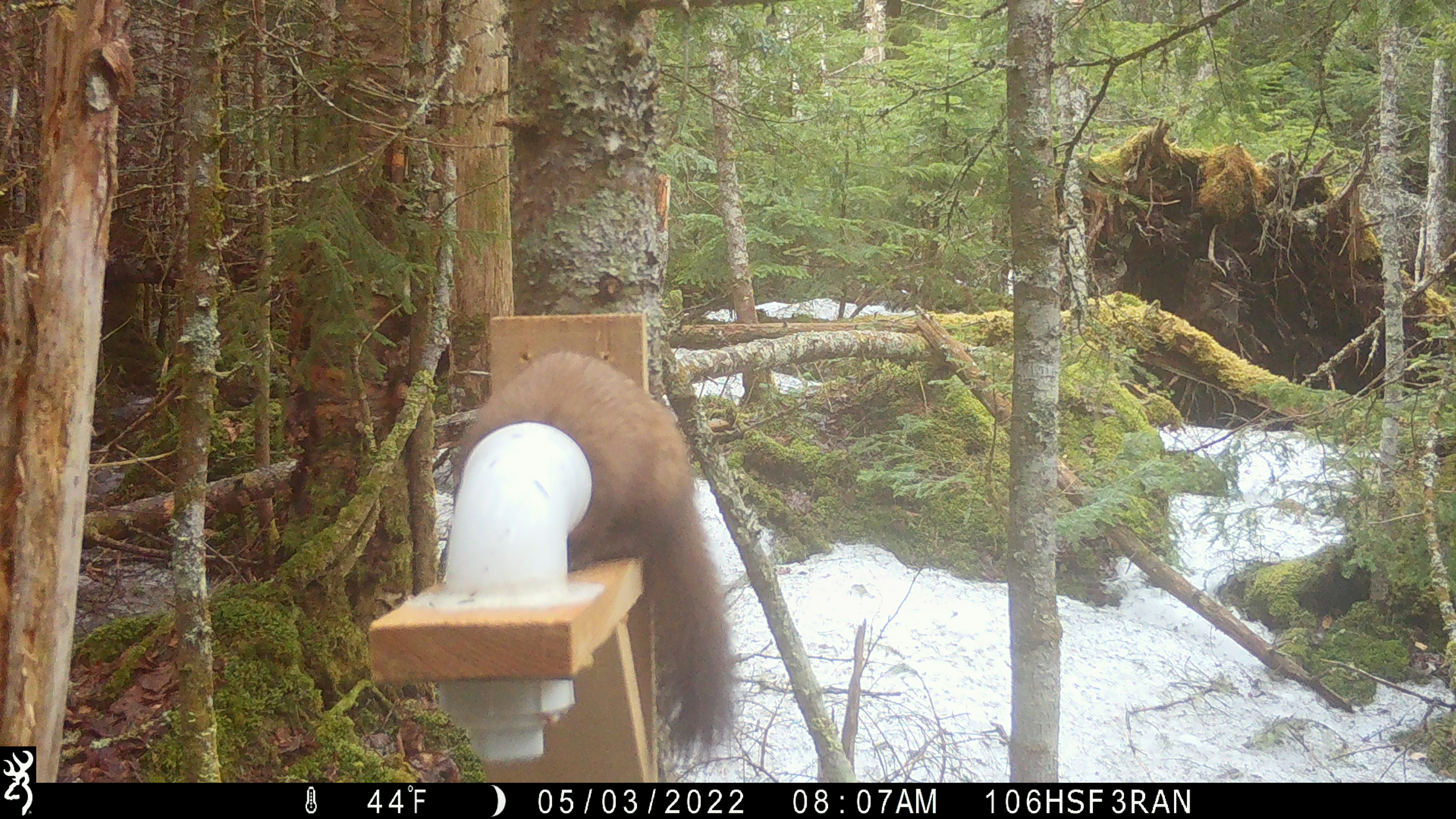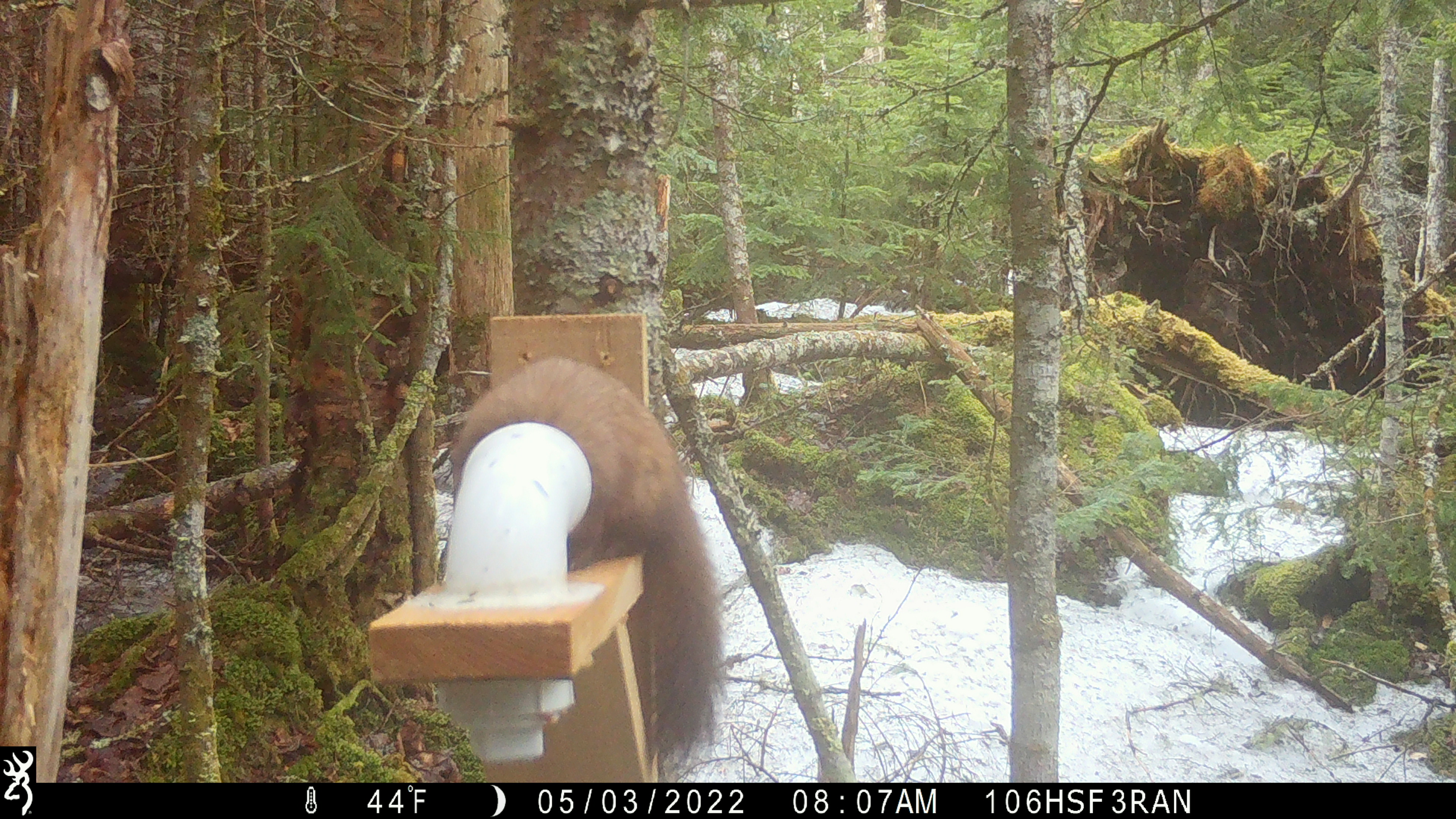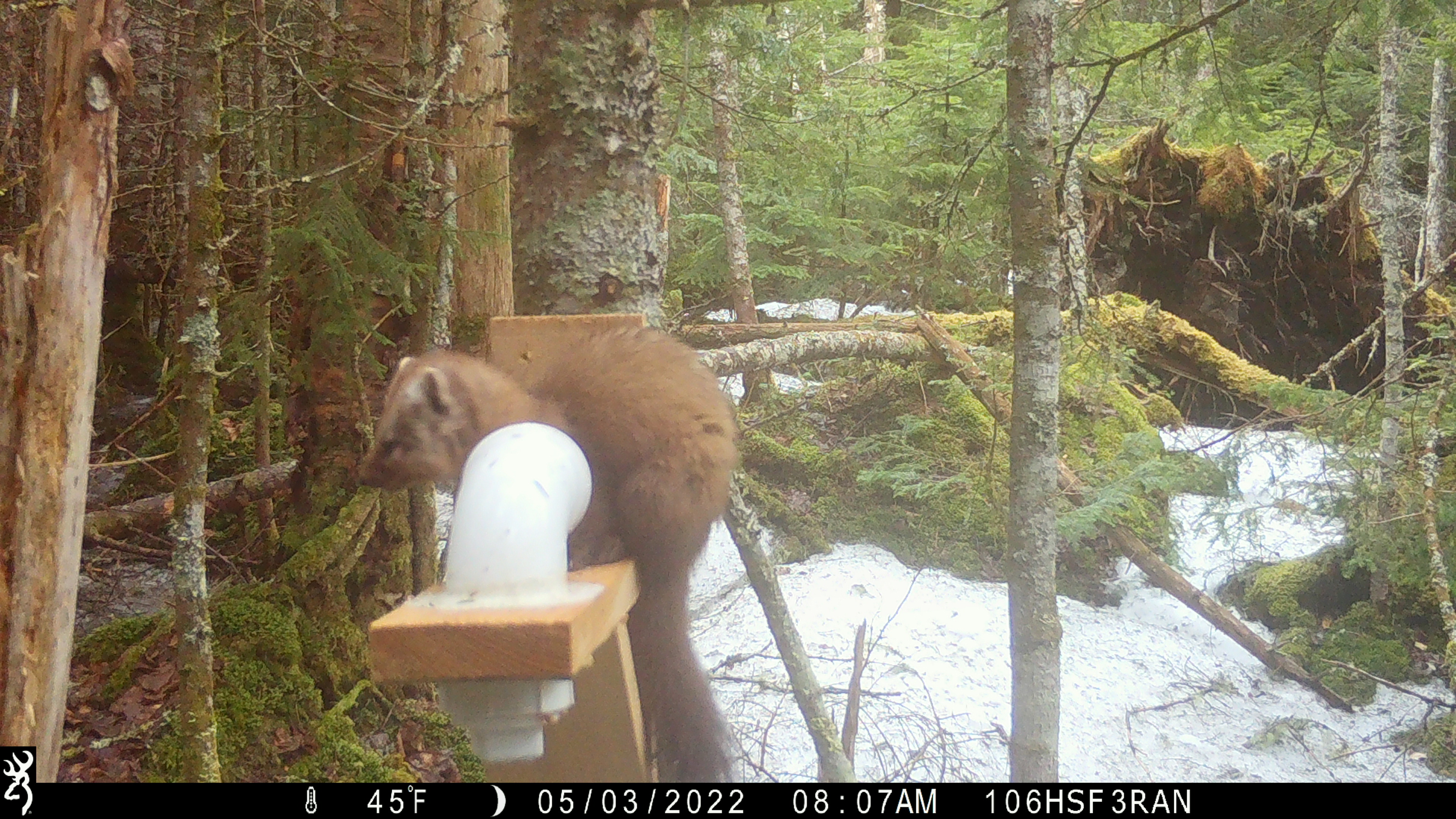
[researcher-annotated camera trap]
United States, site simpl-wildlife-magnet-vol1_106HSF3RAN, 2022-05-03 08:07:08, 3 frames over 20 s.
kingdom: Animalia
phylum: Chordata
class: Mammalia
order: Carnivora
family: Mustelidae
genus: Martes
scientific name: Martes americana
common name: american marten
American marten (Martes americana).